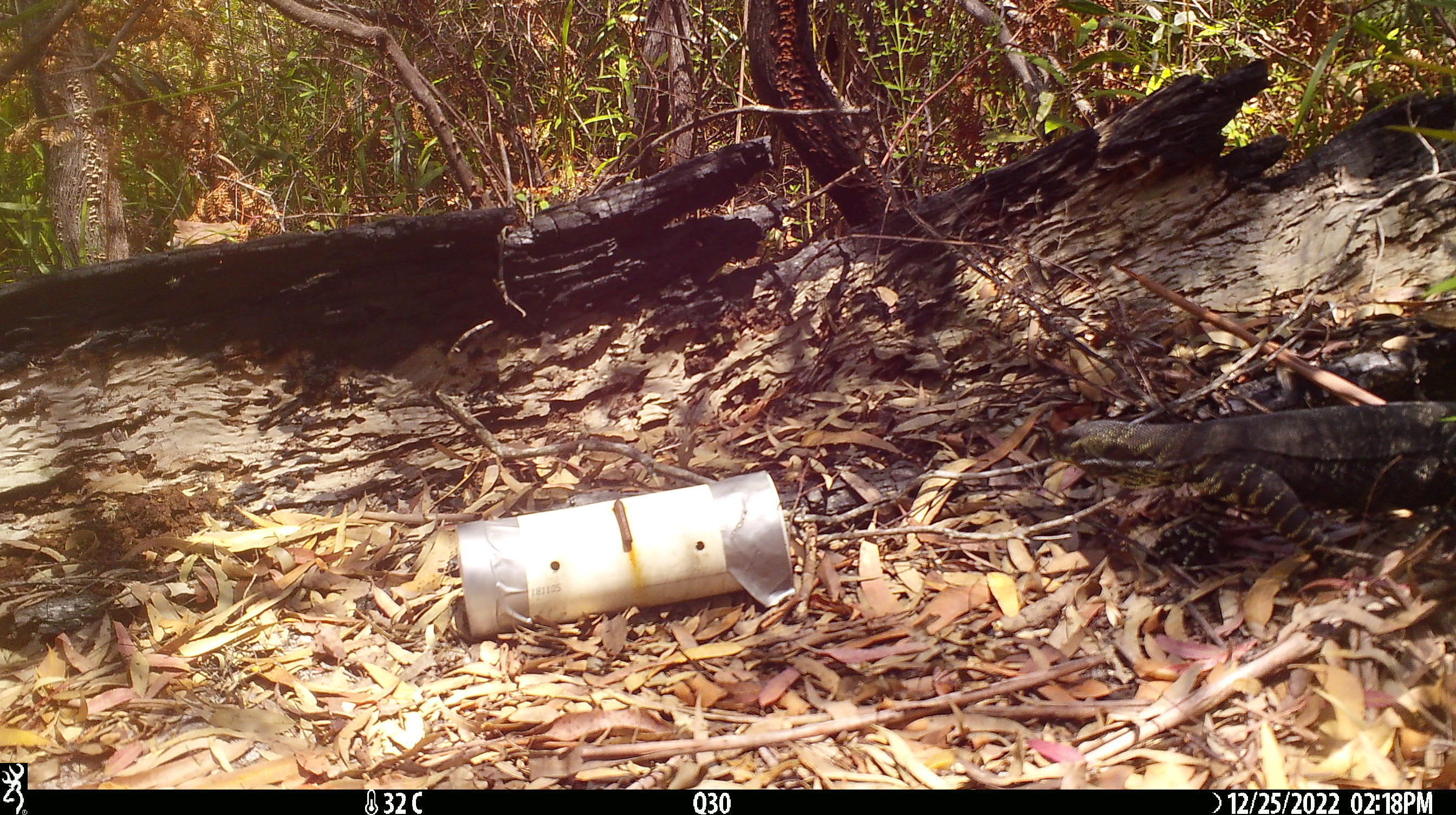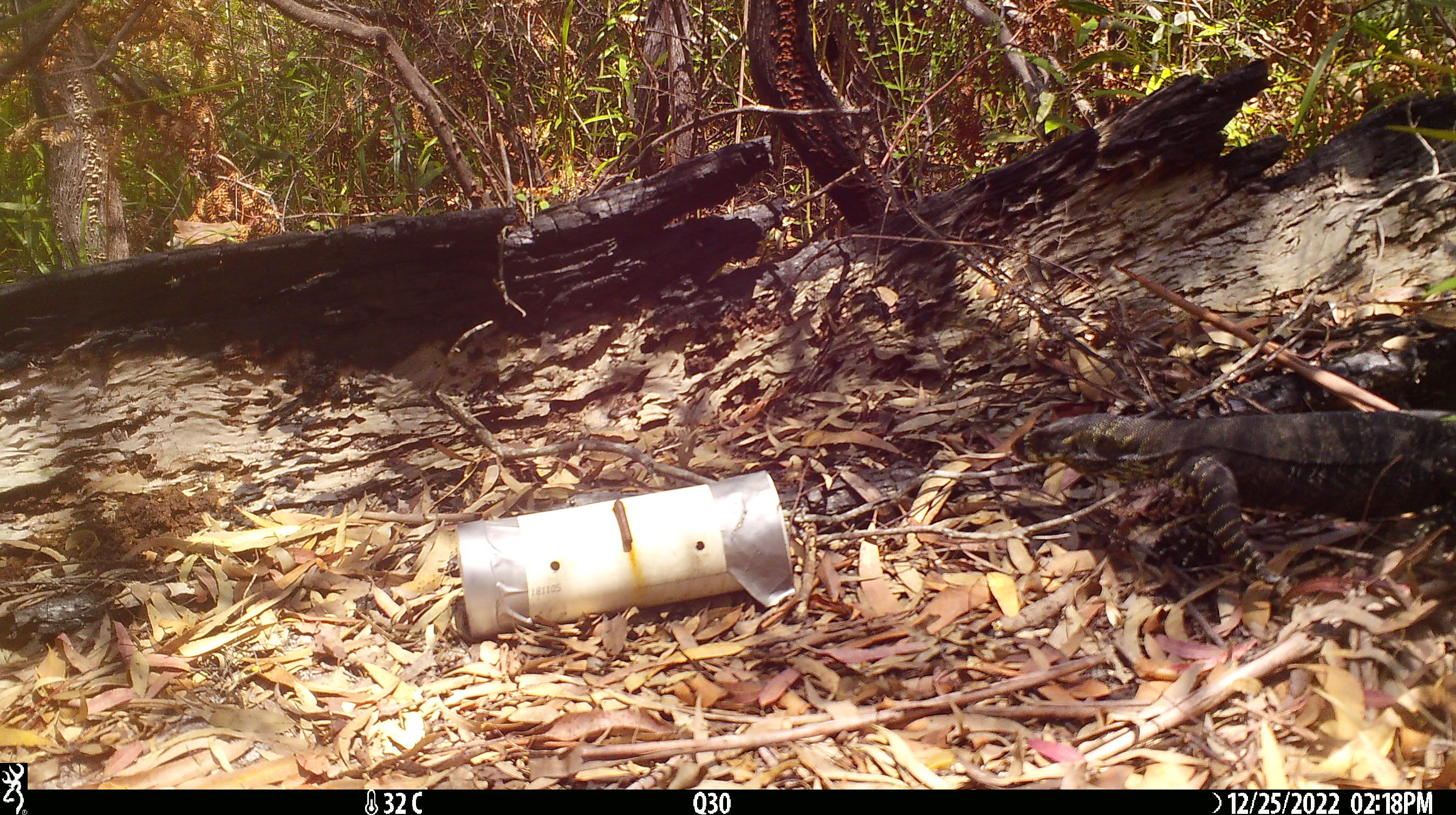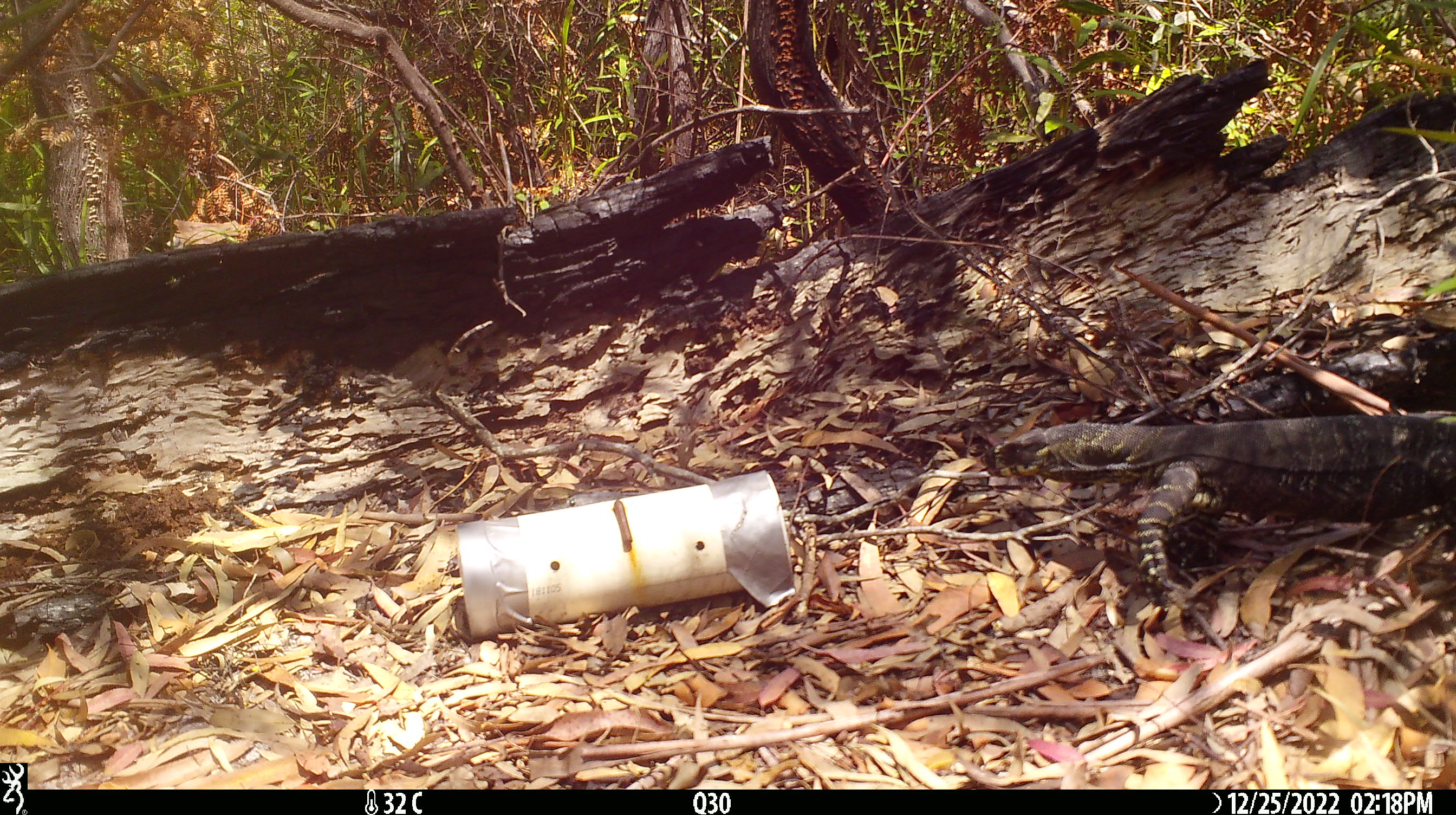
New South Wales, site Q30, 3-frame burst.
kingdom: Animalia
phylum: Chordata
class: Reptilia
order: Squamata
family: Varanidae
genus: Varanus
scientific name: Varanus varius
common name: lace monitor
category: goanna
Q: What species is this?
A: Goanna (lace monitor) (Varanus varius).